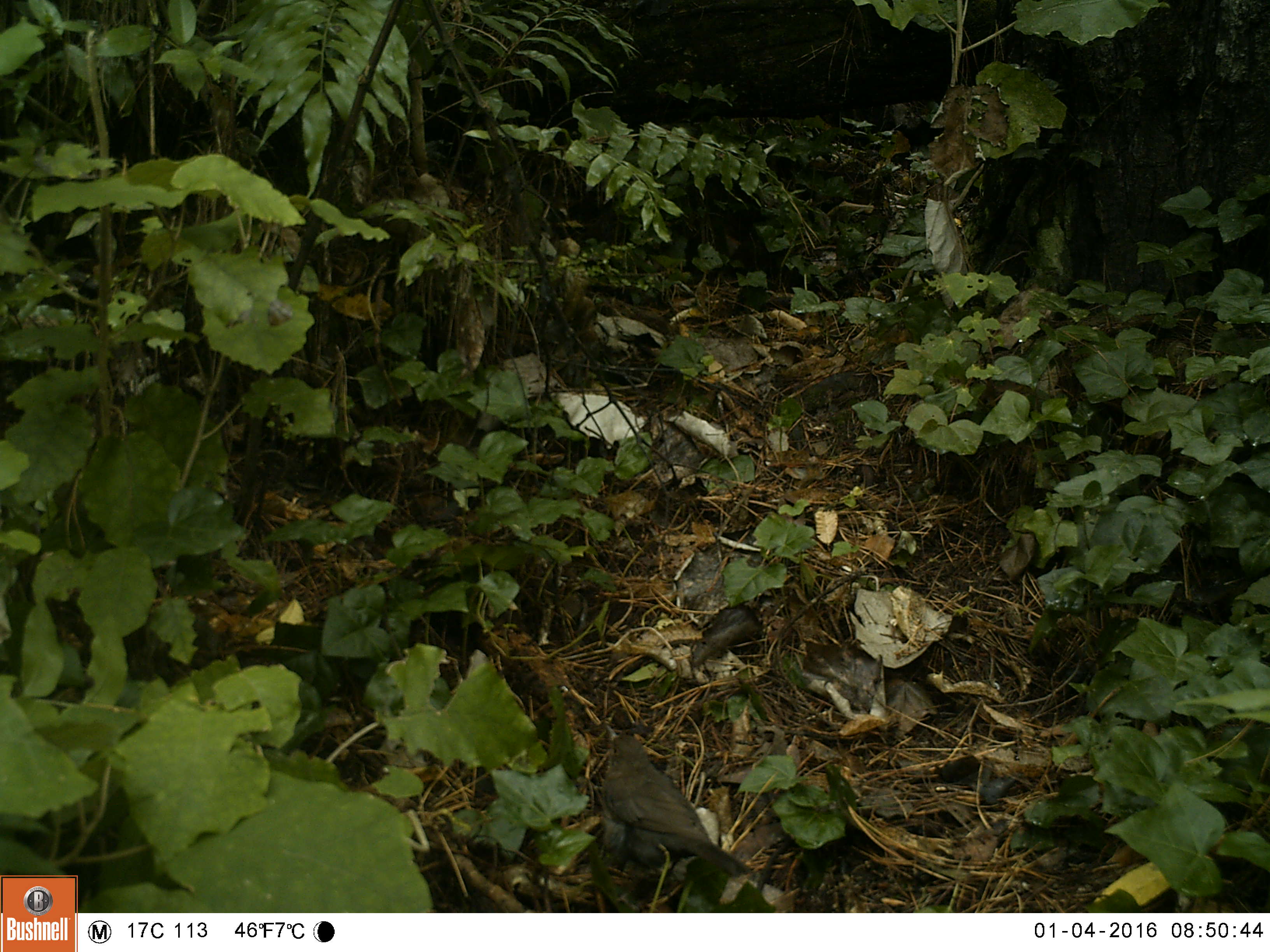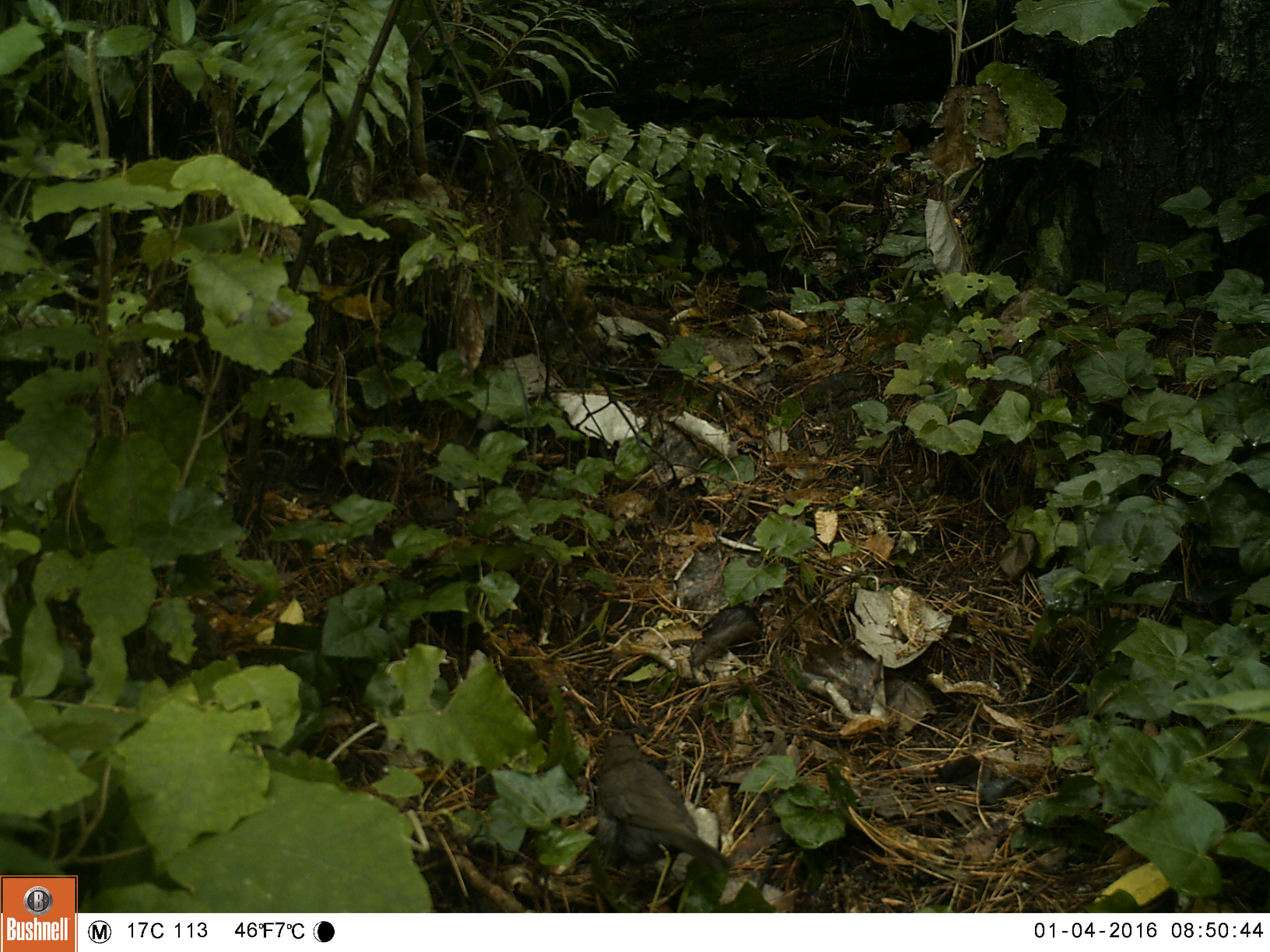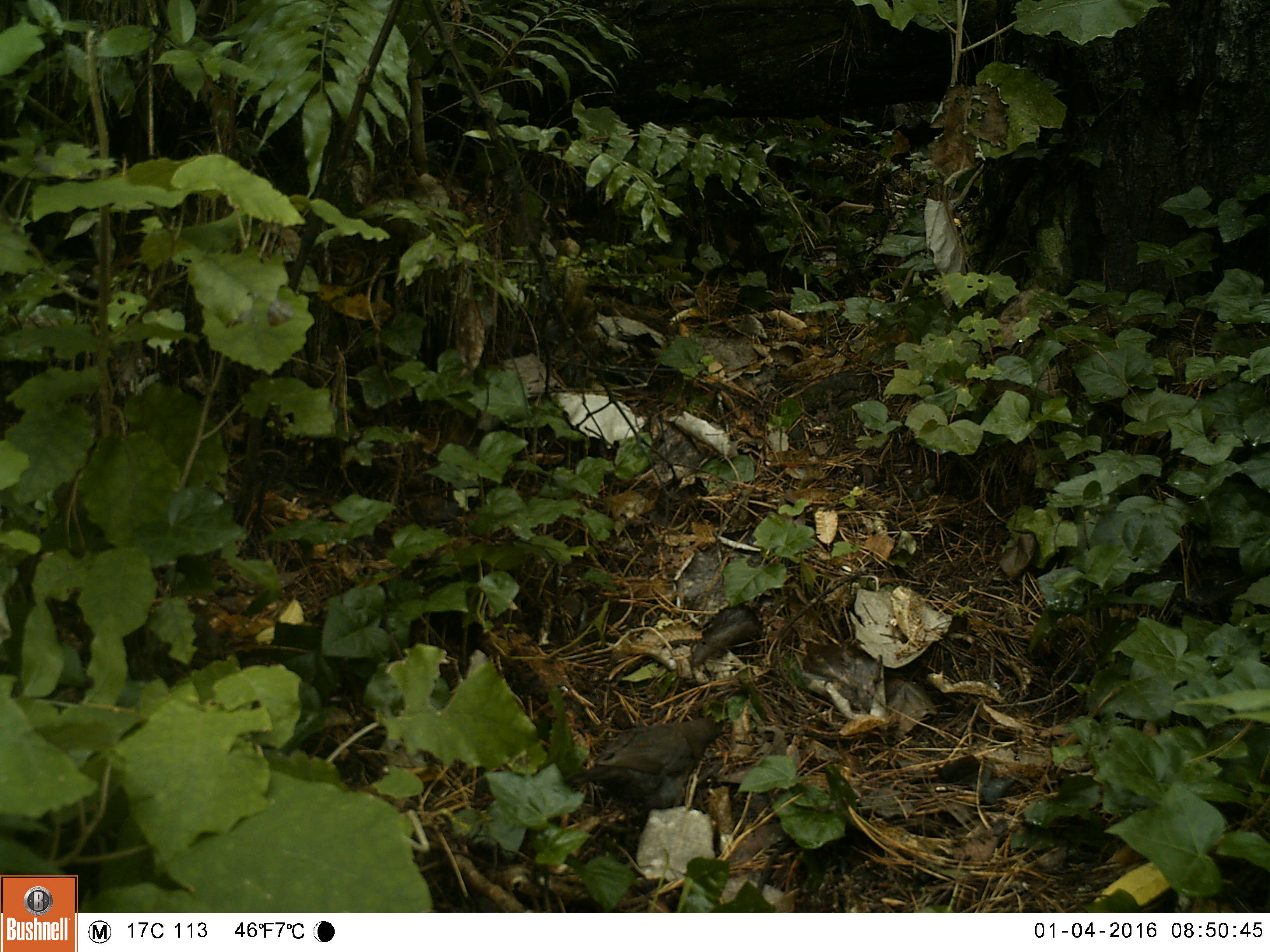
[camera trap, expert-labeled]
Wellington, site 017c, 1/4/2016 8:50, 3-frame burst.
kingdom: Animalia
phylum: Chordata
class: Aves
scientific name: Aves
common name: bird